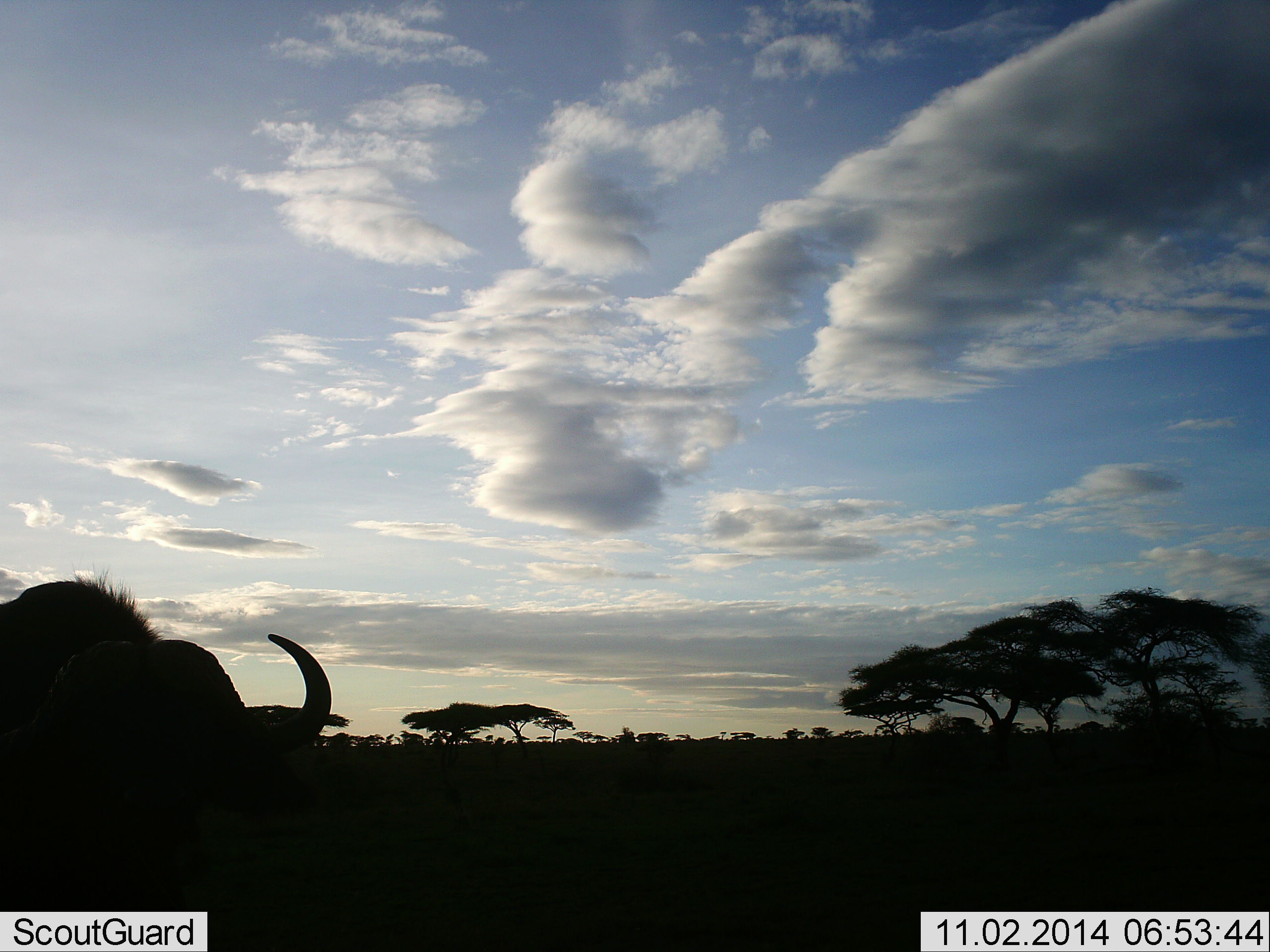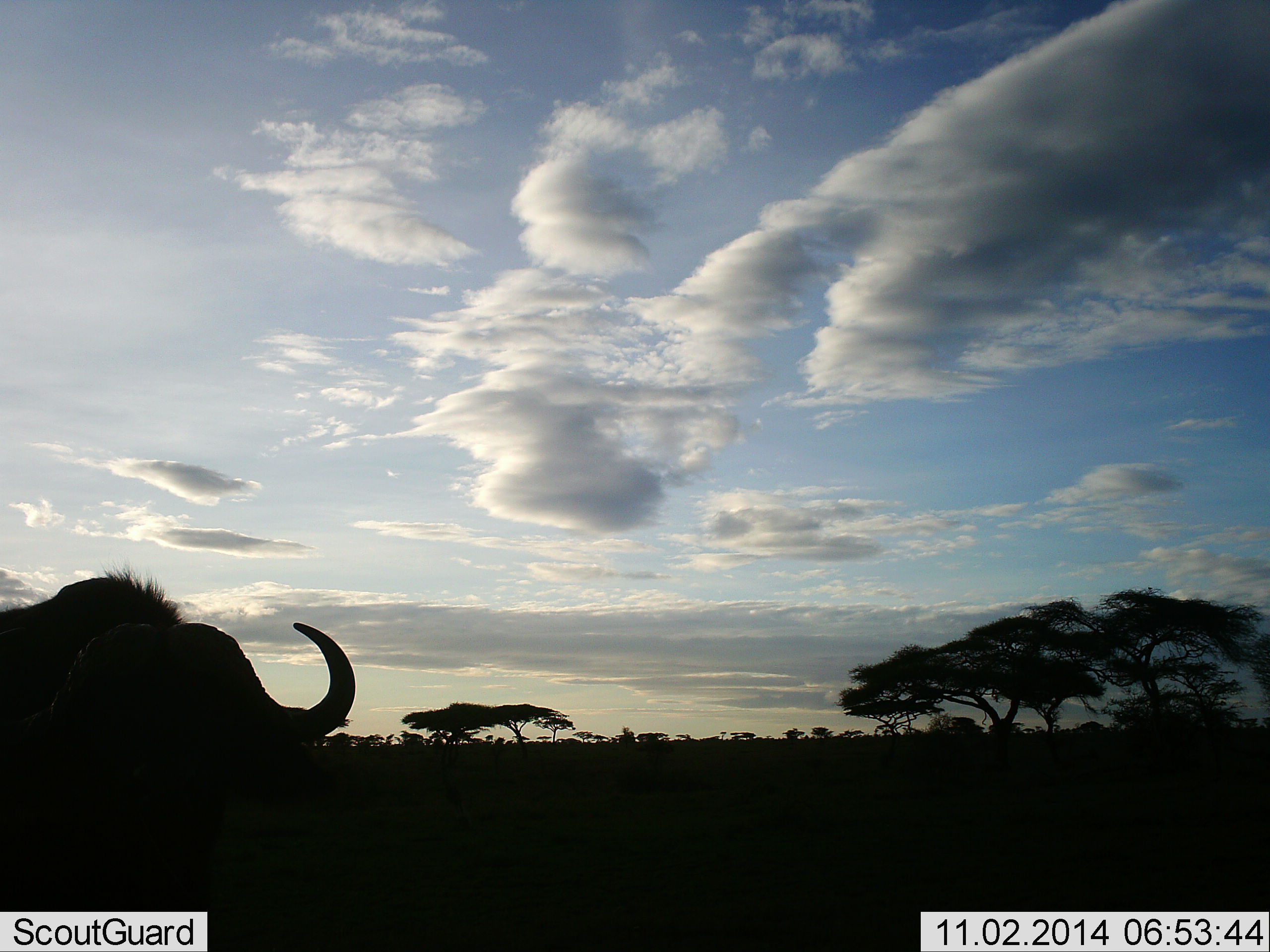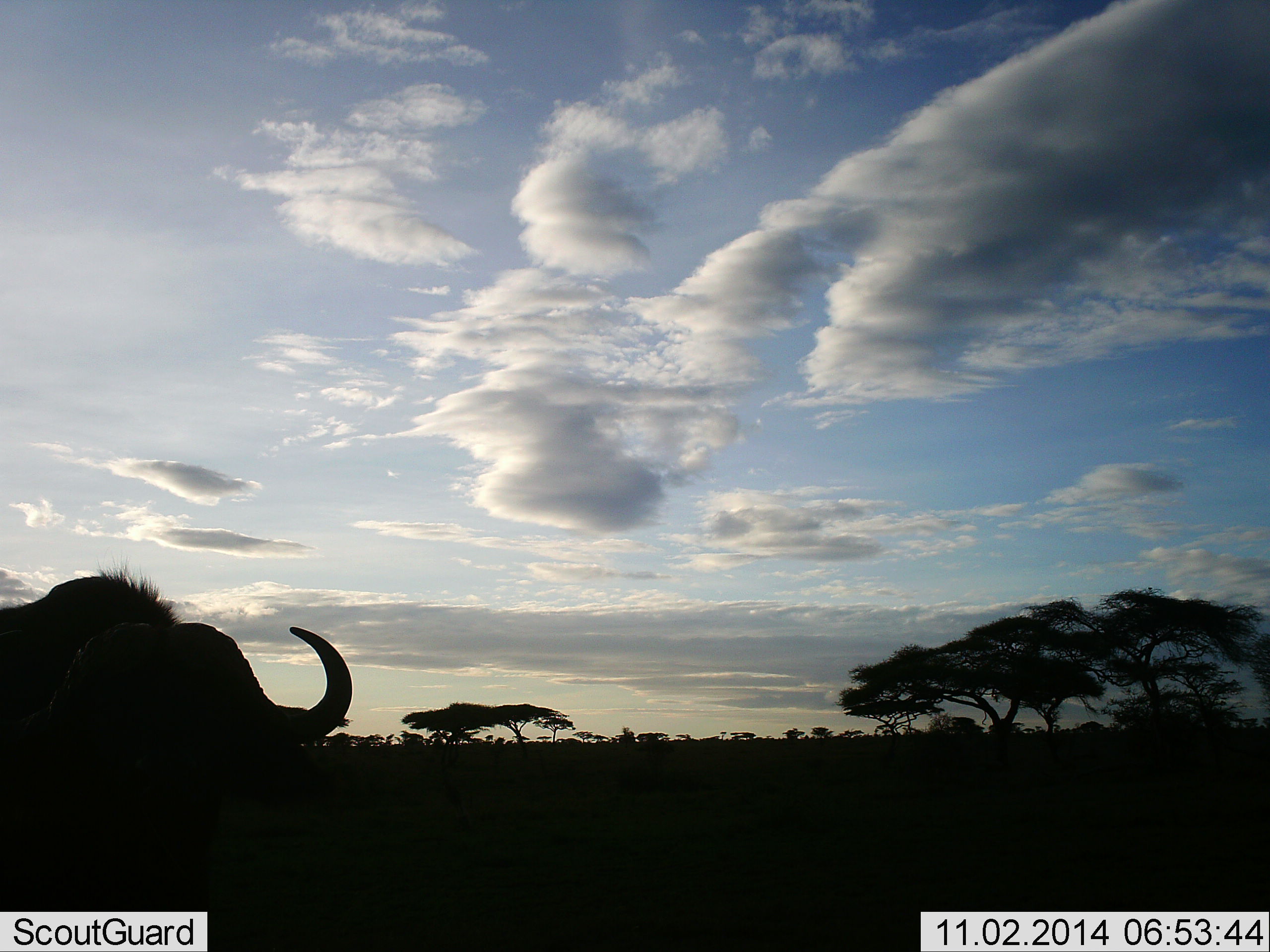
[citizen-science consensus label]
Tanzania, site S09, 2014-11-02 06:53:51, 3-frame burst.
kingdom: Animalia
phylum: Chordata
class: Mammalia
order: Artiodactyla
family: Bovidae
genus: Syncerus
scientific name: Syncerus caffer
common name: cape buffalo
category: buffalo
Buffalo (cape buffalo) (Syncerus caffer), count 1. Behavior (volunteer vote fractions): standing 50%, resting 10%, moving 40%, interacting 0%. Young present (vote fraction): 0%. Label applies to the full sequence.